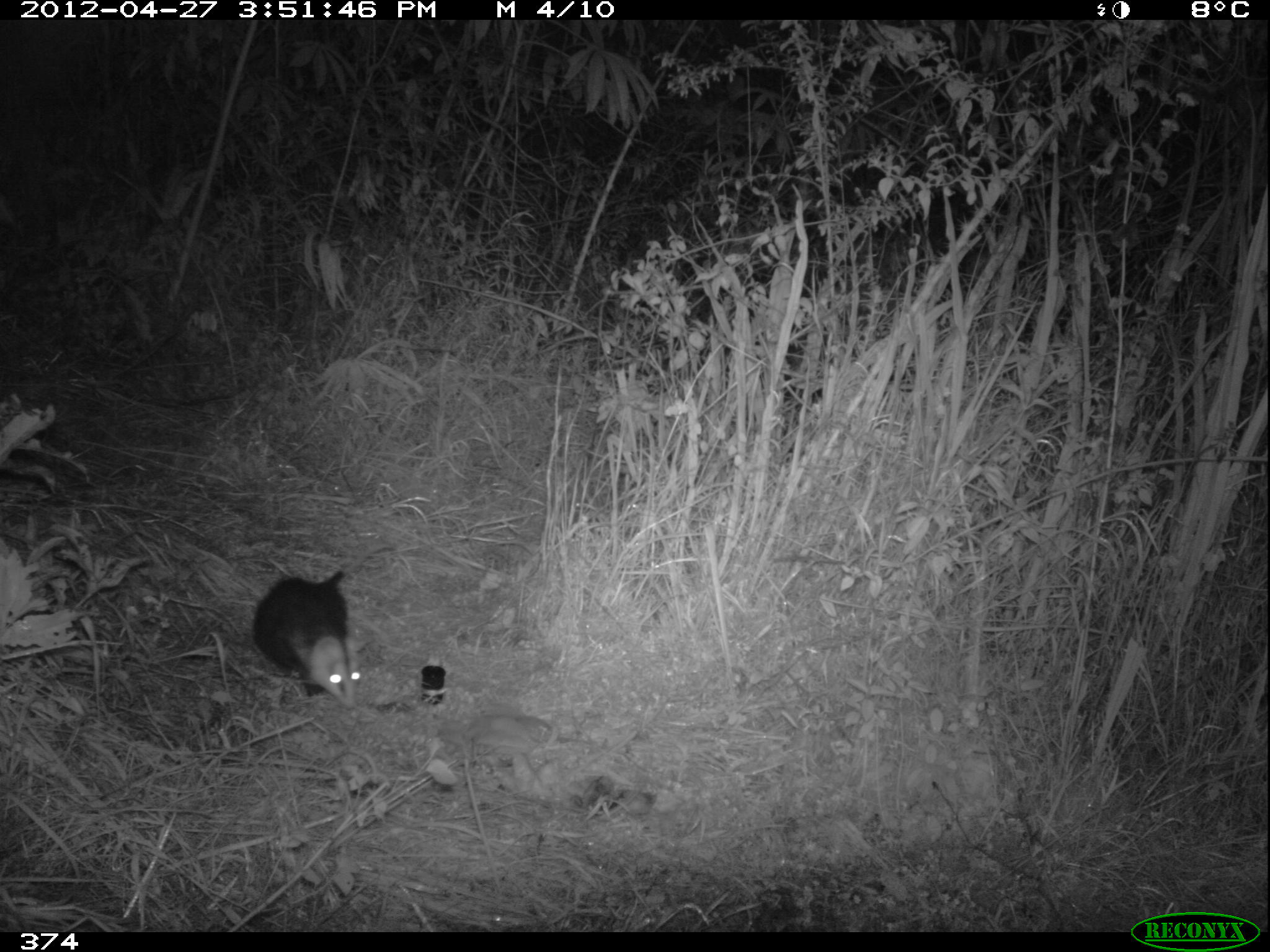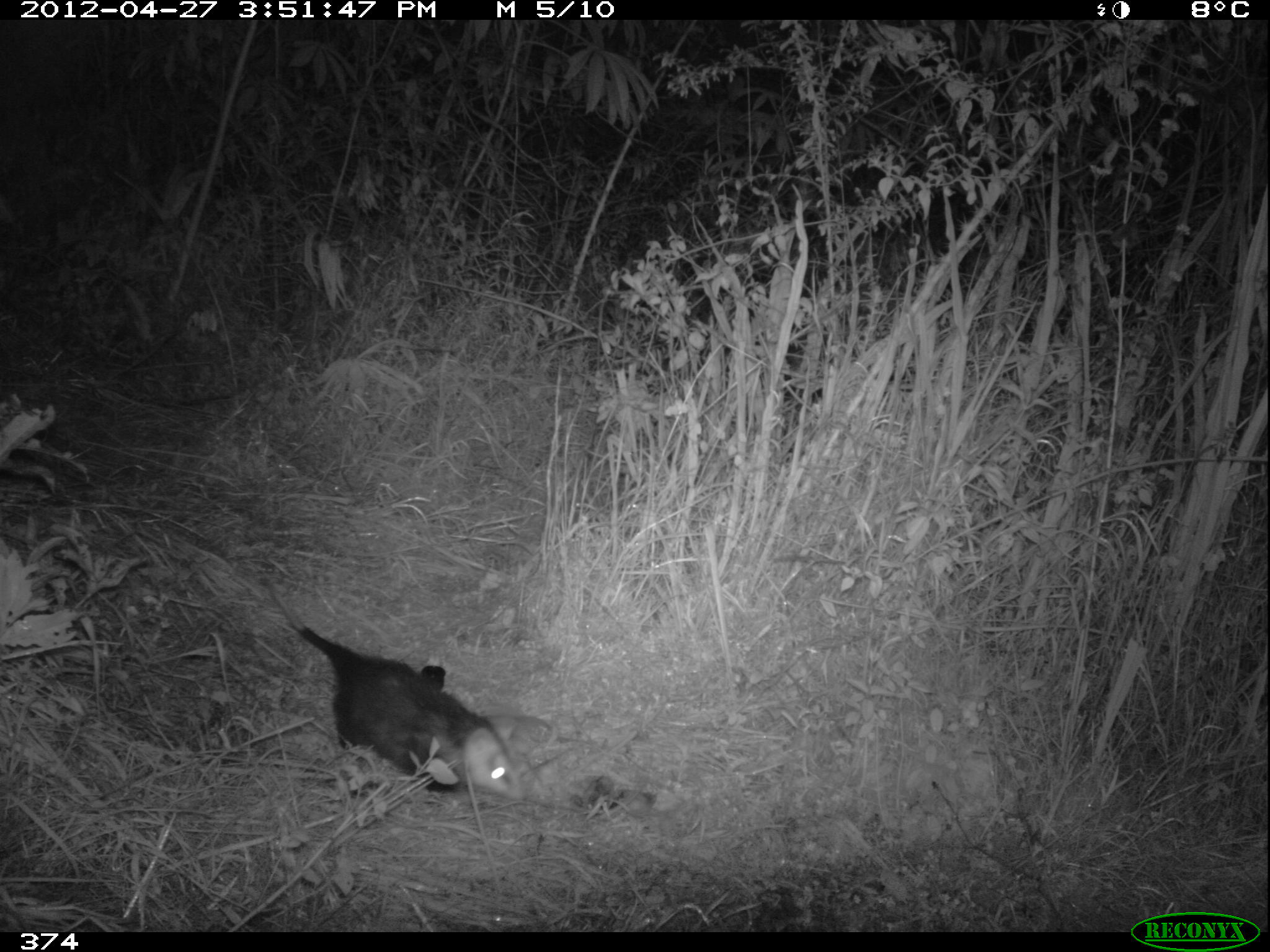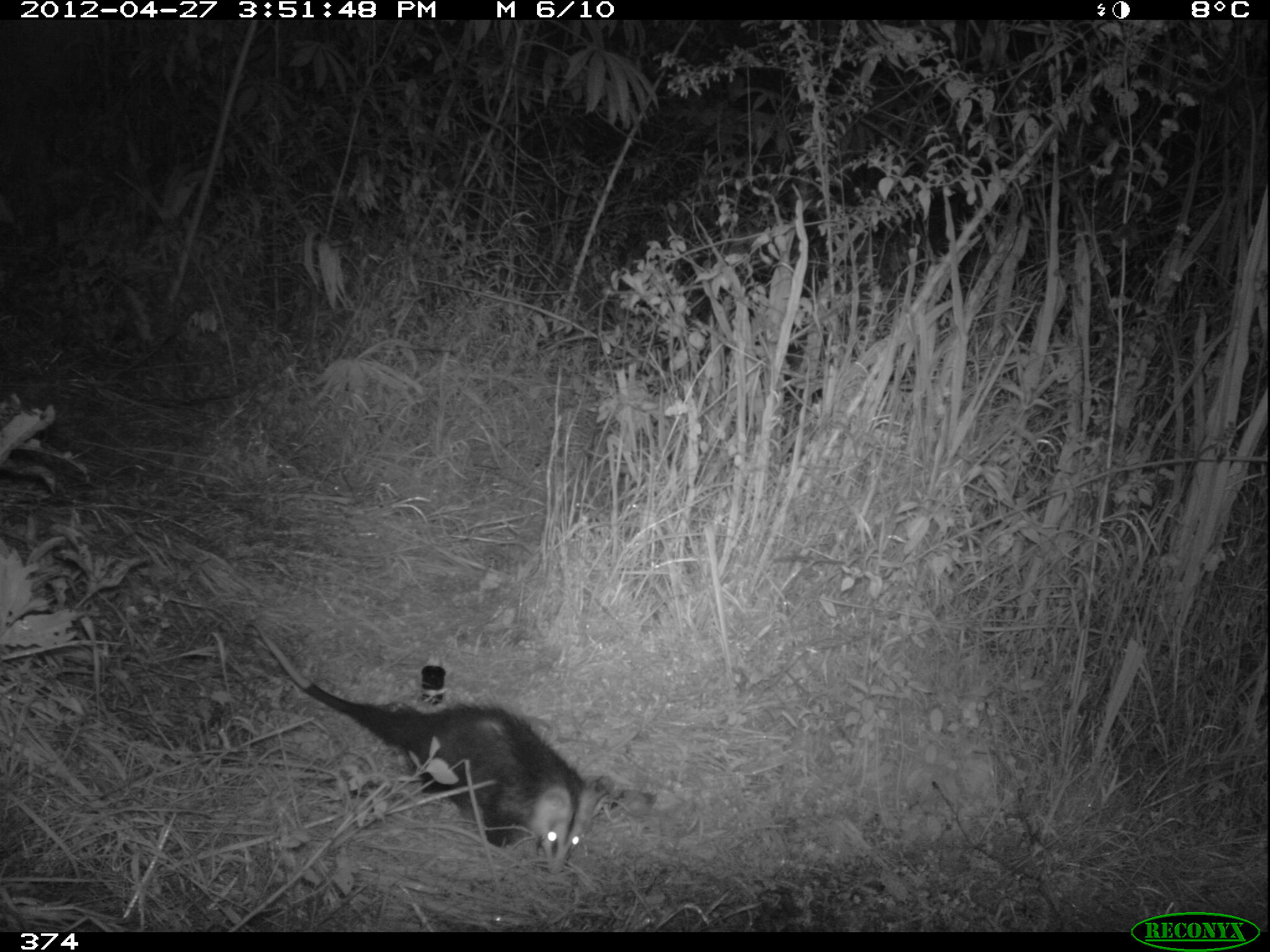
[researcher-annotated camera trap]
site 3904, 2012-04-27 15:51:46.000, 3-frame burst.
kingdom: Animalia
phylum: Chordata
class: Mammalia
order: Didelphimorphia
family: Didelphidae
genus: Didelphis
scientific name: Didelphis pernigra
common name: andean white-eared opossum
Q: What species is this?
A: Didelphis pernigra (andean white-eared opossum).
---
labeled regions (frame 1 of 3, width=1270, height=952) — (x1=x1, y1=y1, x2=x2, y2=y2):
didelphis pernigra: (x1=247, y1=534, x2=407, y2=707)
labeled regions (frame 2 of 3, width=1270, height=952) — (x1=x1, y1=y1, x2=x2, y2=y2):
didelphis pernigra: (x1=265, y1=567, x2=528, y2=801)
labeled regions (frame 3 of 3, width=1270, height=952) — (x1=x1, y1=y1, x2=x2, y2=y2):
didelphis pernigra: (x1=249, y1=615, x2=614, y2=877)